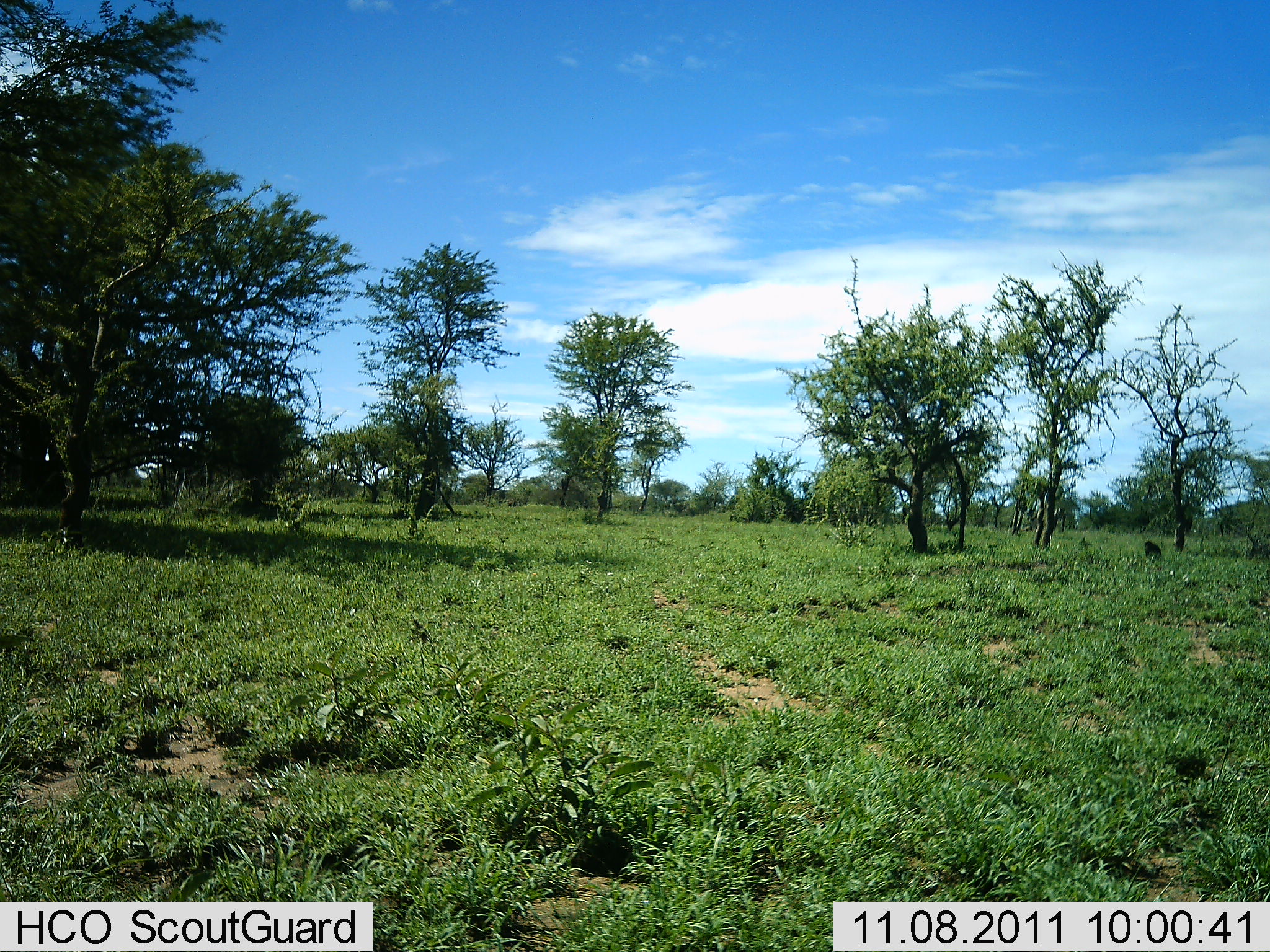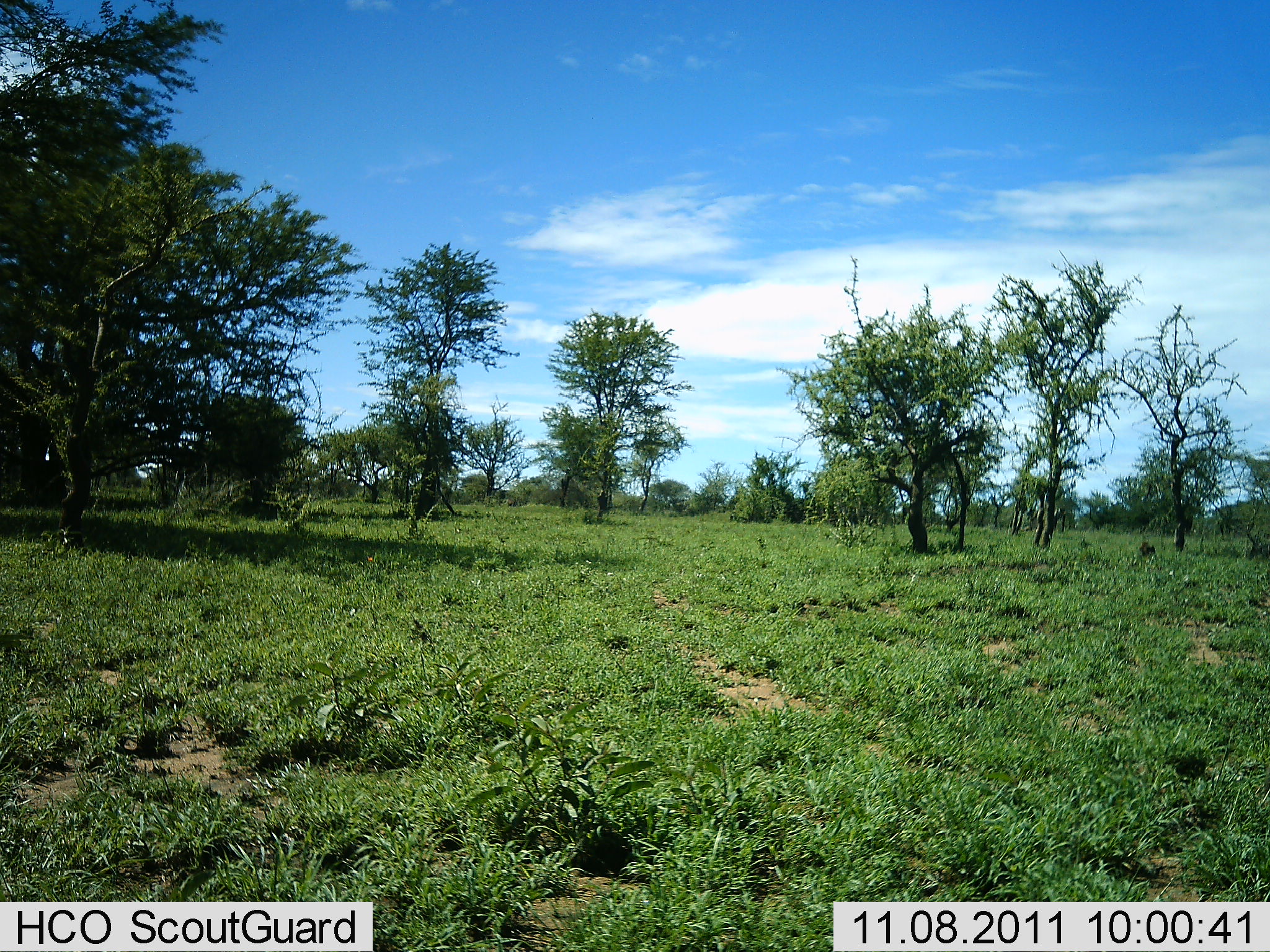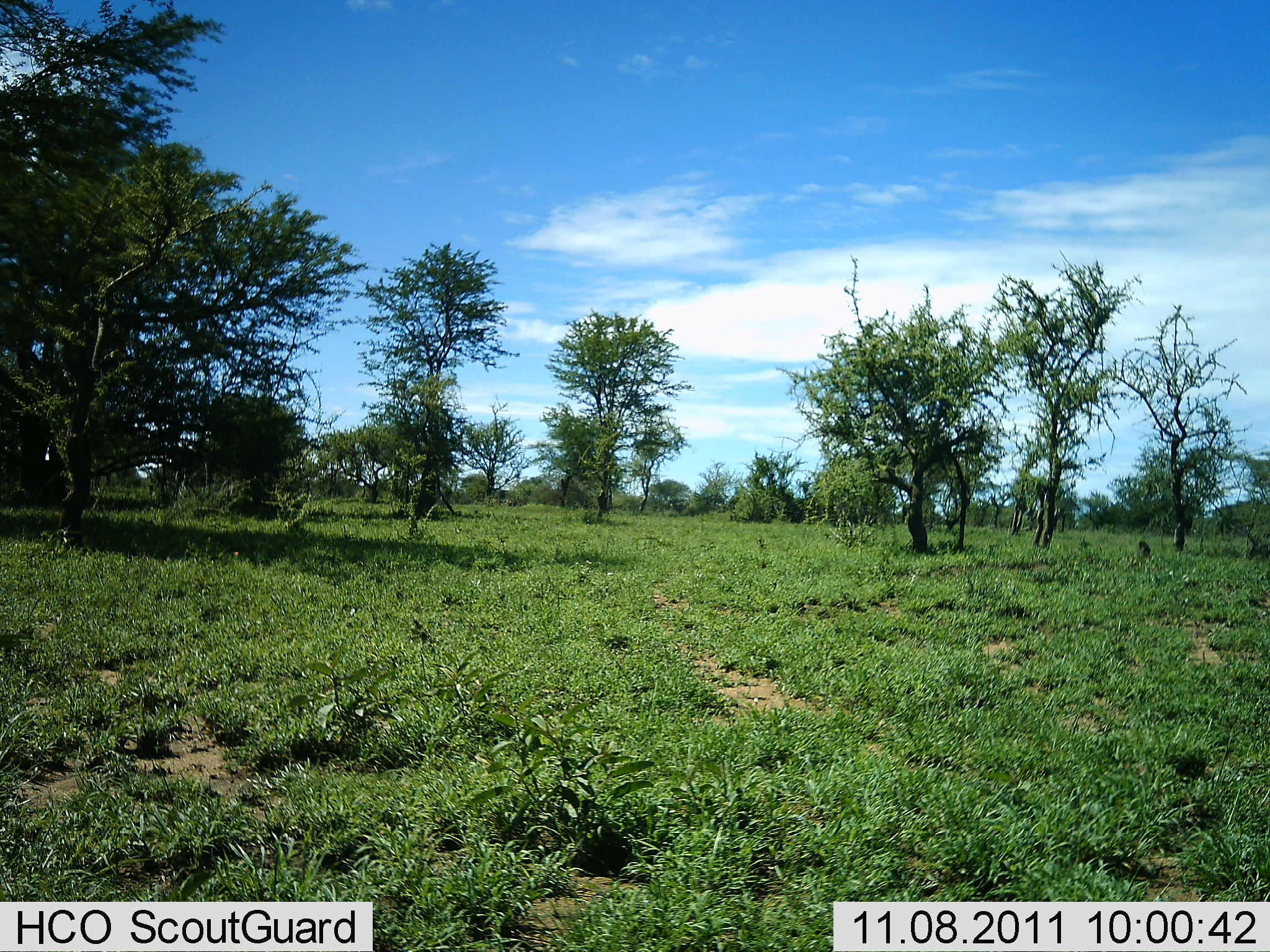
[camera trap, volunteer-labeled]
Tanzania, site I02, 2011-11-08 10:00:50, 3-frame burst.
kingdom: Animalia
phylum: Chordata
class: Mammalia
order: Primates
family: Cercopithecidae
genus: Papio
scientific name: Papio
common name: baboon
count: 1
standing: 29%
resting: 0%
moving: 71%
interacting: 0%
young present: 0%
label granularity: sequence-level